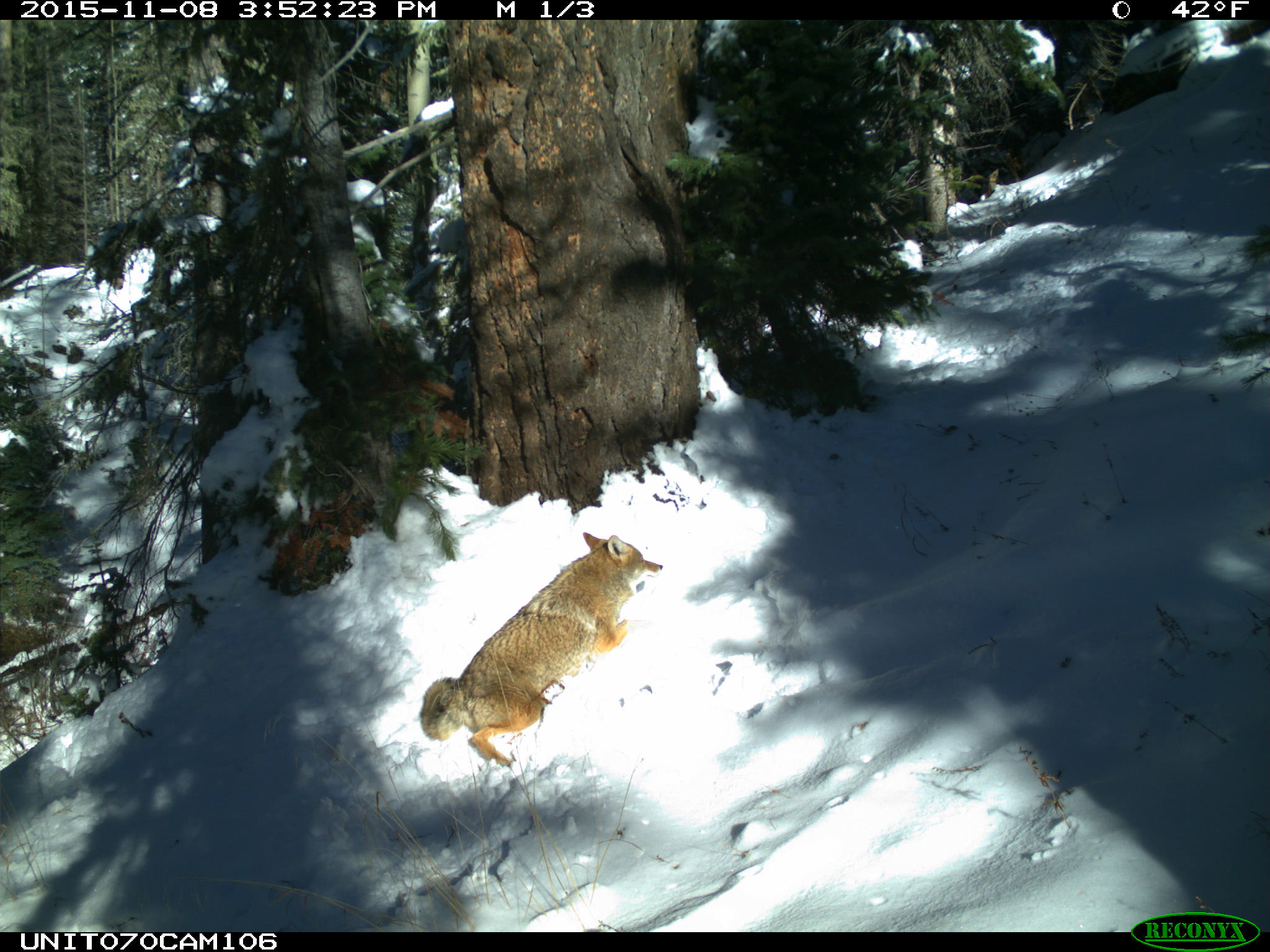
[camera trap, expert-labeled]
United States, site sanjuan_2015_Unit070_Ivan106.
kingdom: Animalia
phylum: Chordata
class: Mammalia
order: Carnivora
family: Canidae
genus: Canis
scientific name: Canis latrans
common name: coyote